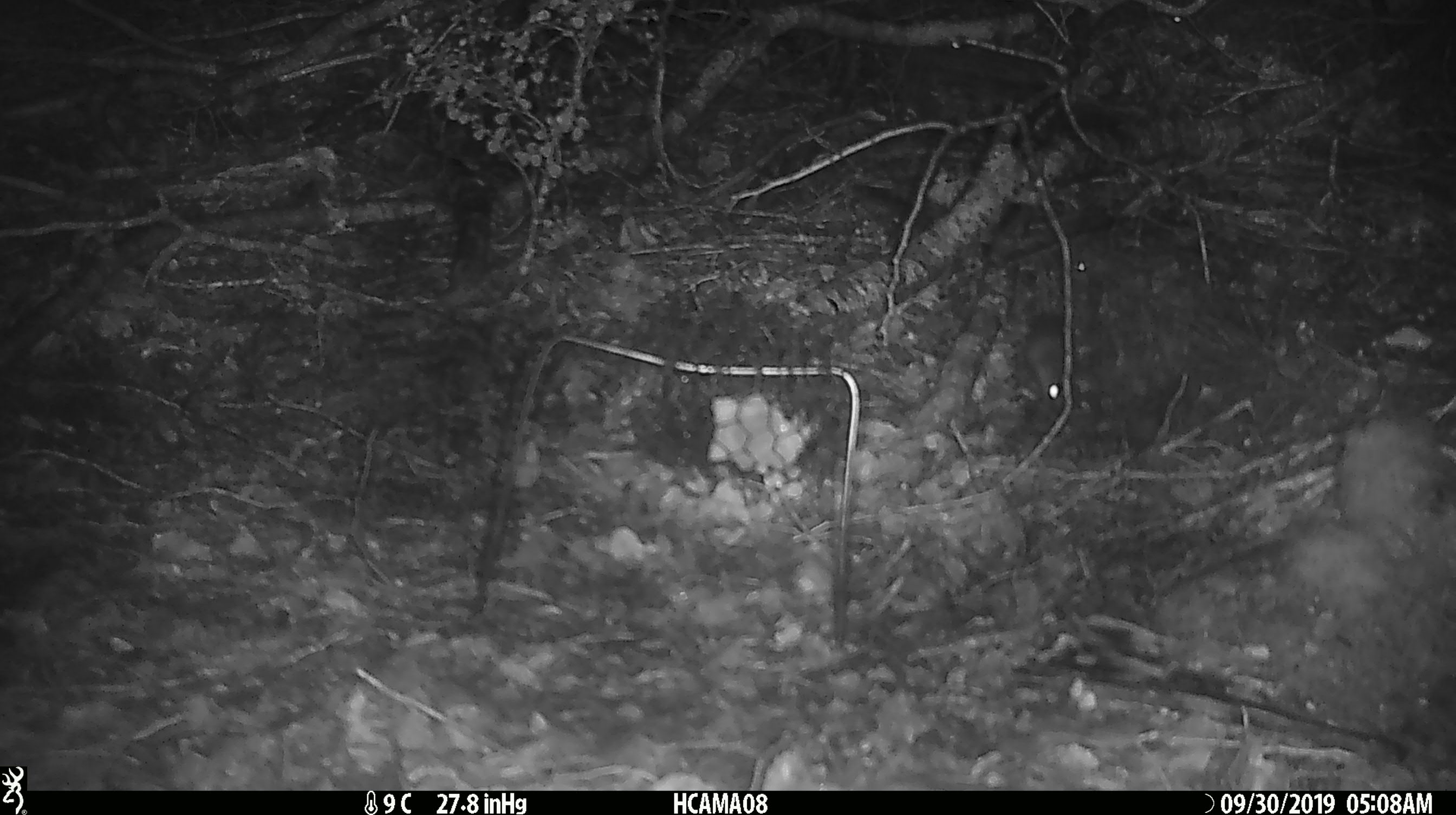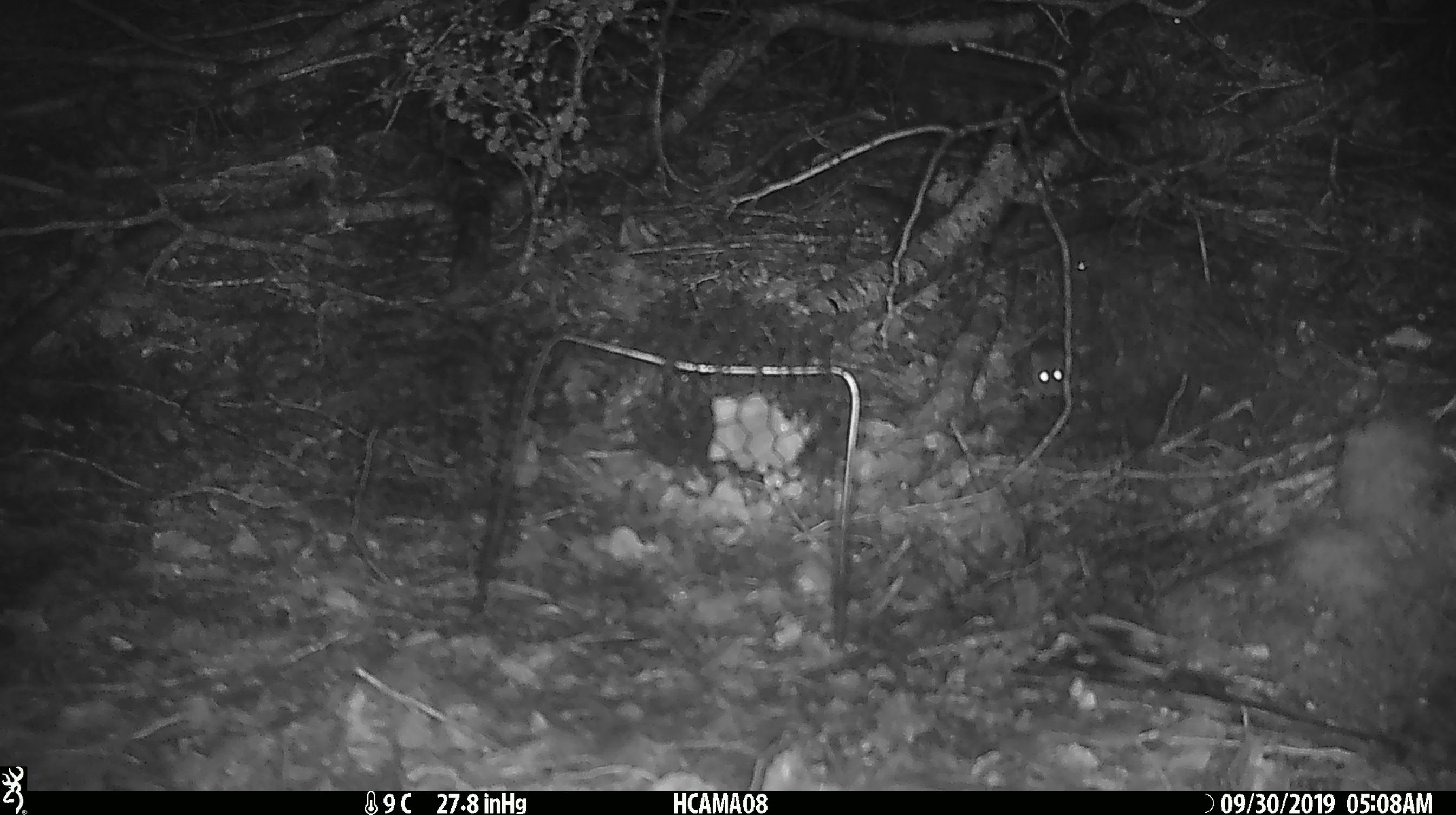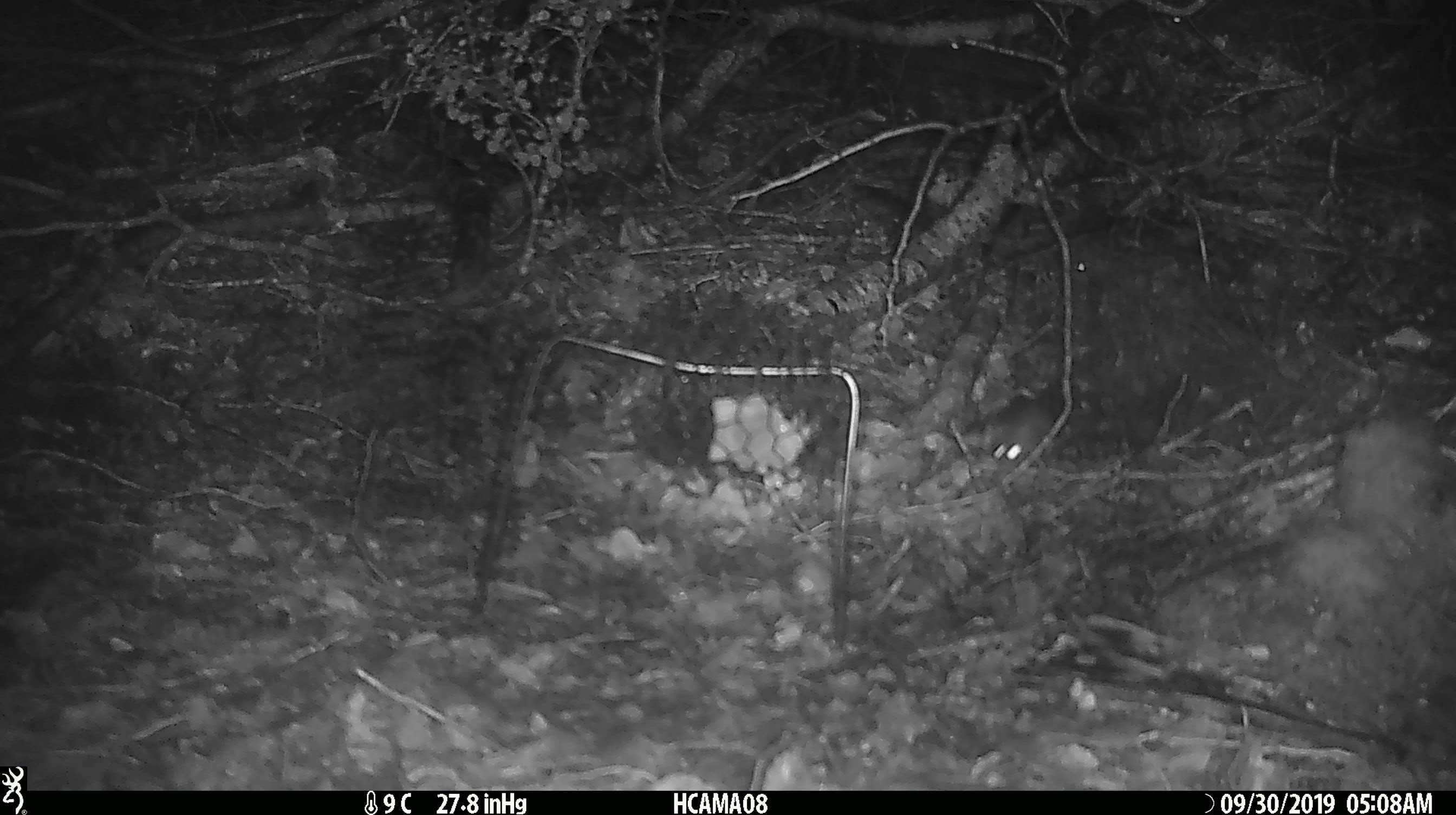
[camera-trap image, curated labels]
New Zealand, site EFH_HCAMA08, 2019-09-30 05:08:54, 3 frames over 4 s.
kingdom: Animalia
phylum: Chordata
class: Mammalia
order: Rodentia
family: Muridae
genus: Mus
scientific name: Mus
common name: mouse